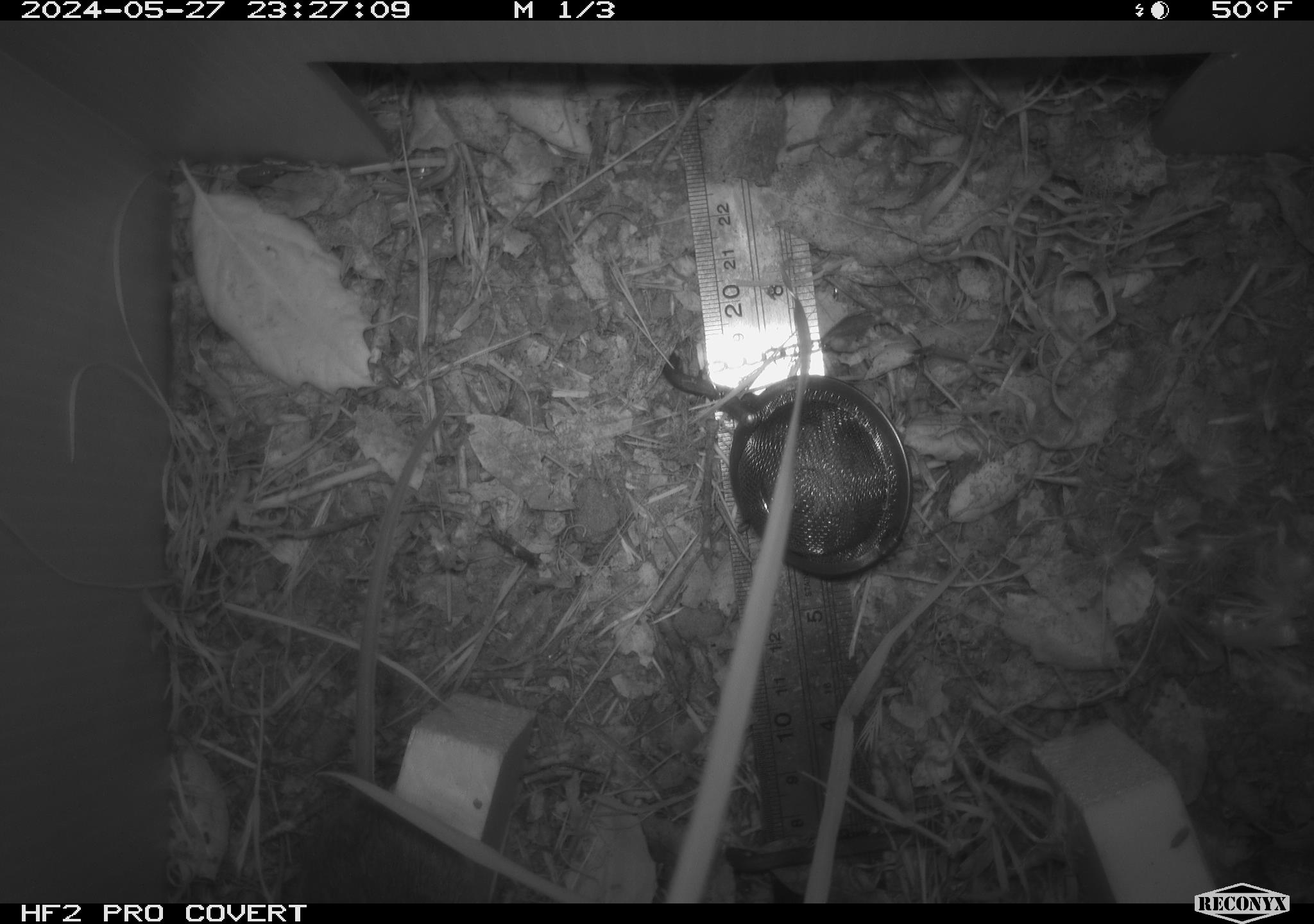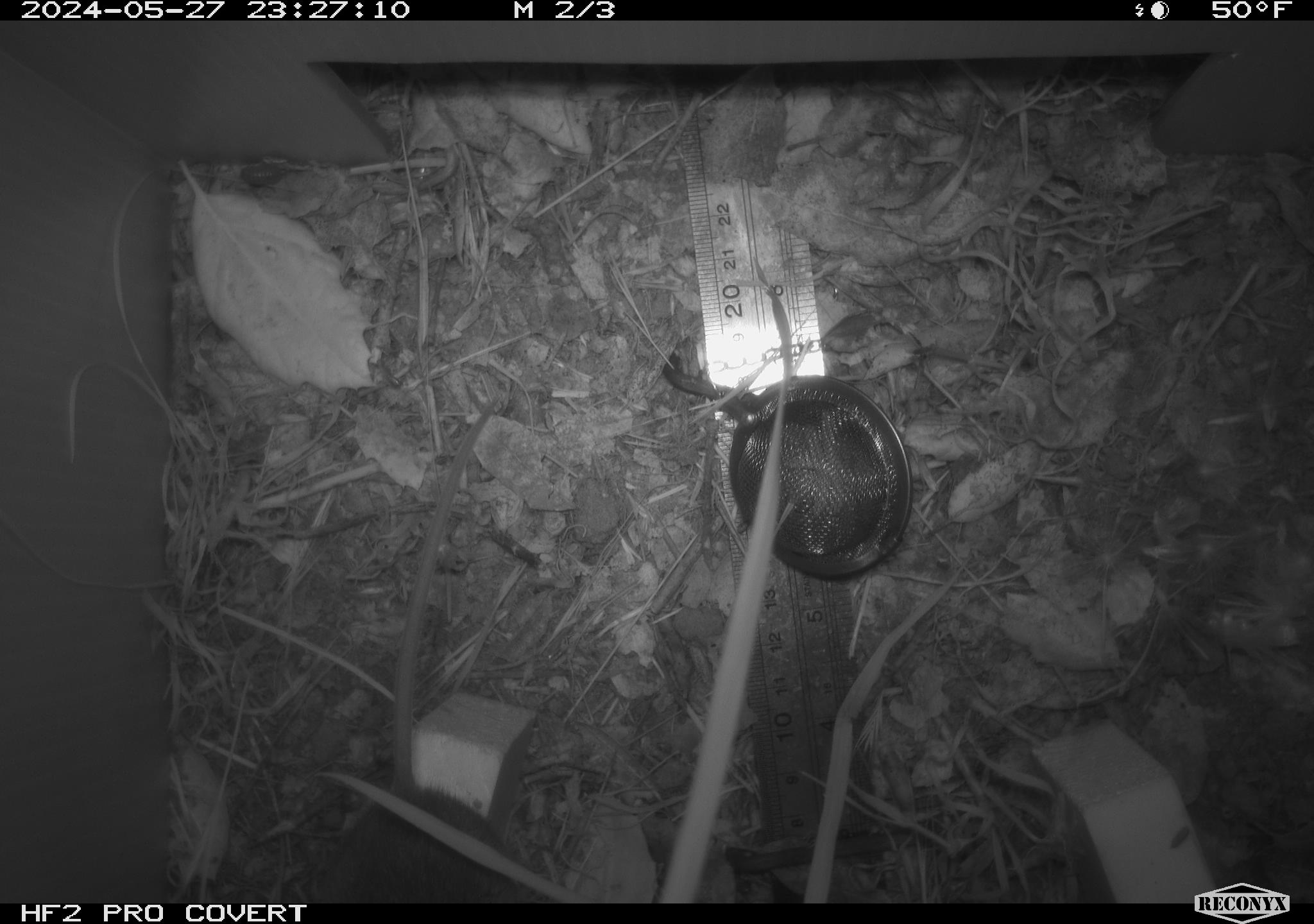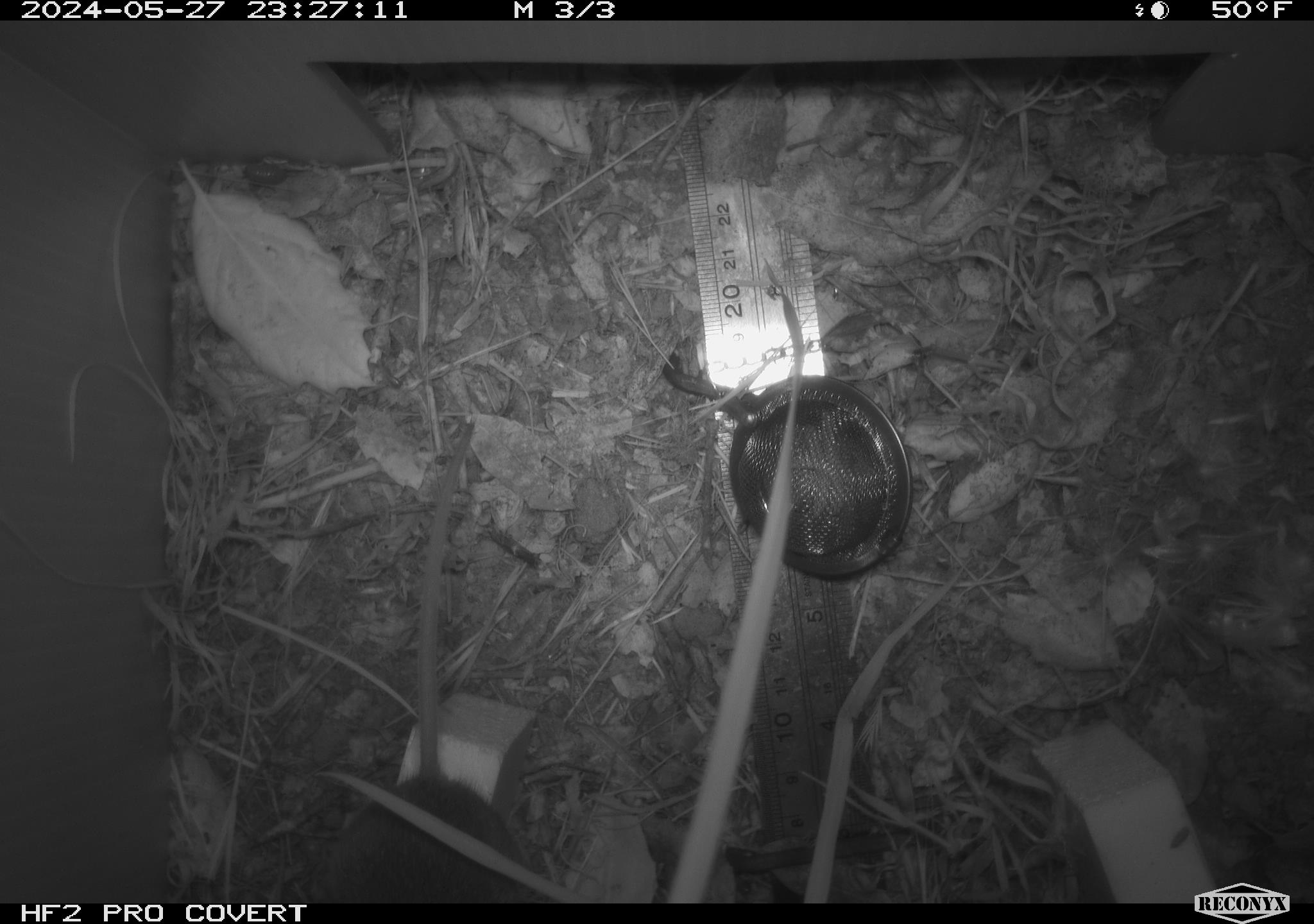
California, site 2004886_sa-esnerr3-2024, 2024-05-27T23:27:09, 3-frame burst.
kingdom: Animalia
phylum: Chordata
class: Mammalia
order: Rodentia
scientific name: Rodentia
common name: rodent